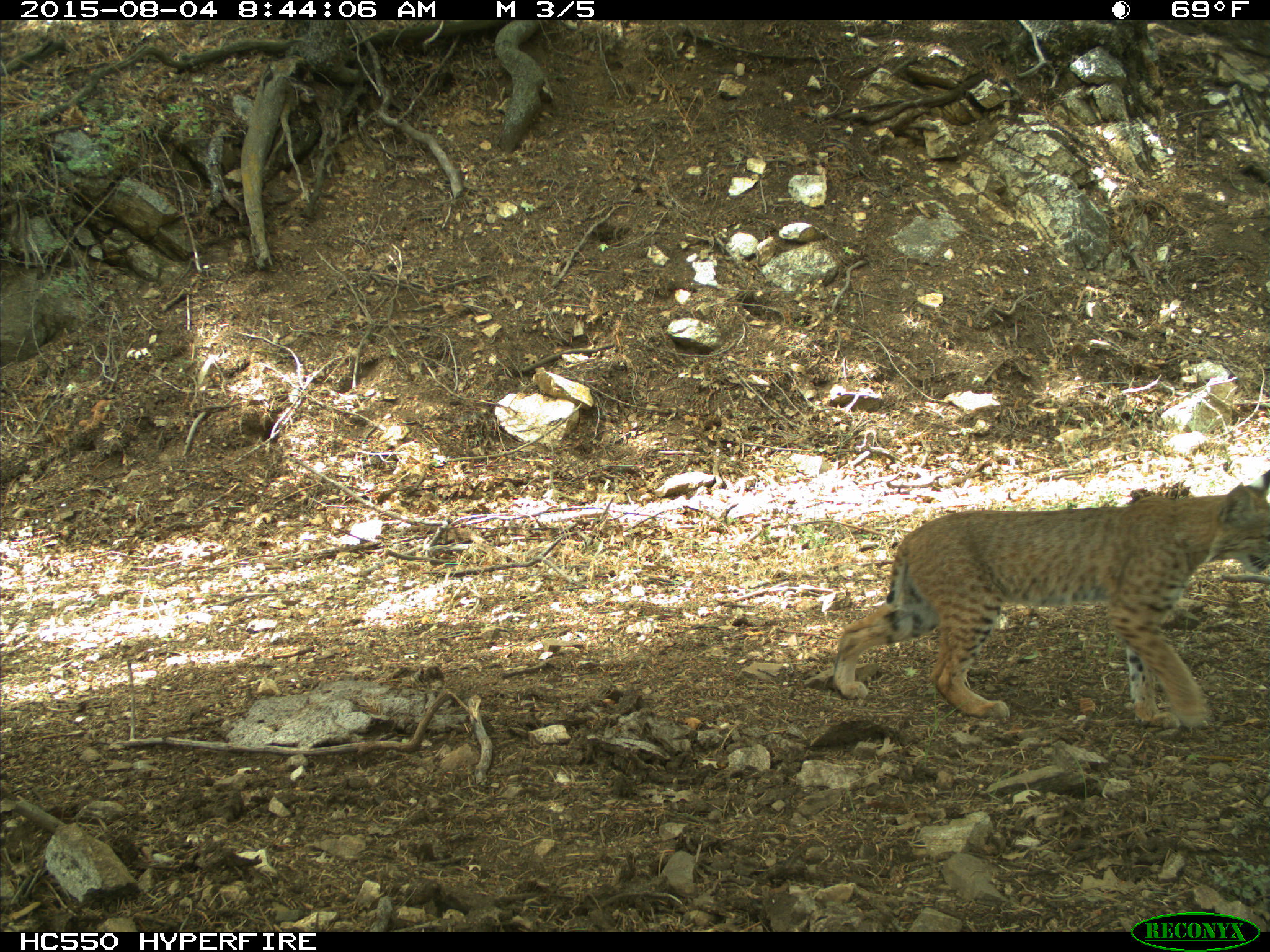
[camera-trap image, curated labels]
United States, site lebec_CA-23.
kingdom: Animalia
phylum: Chordata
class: Mammalia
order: Carnivora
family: Felidae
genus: Lynx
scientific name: Lynx rufus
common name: bobcat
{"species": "Lynx rufus (bobcat)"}